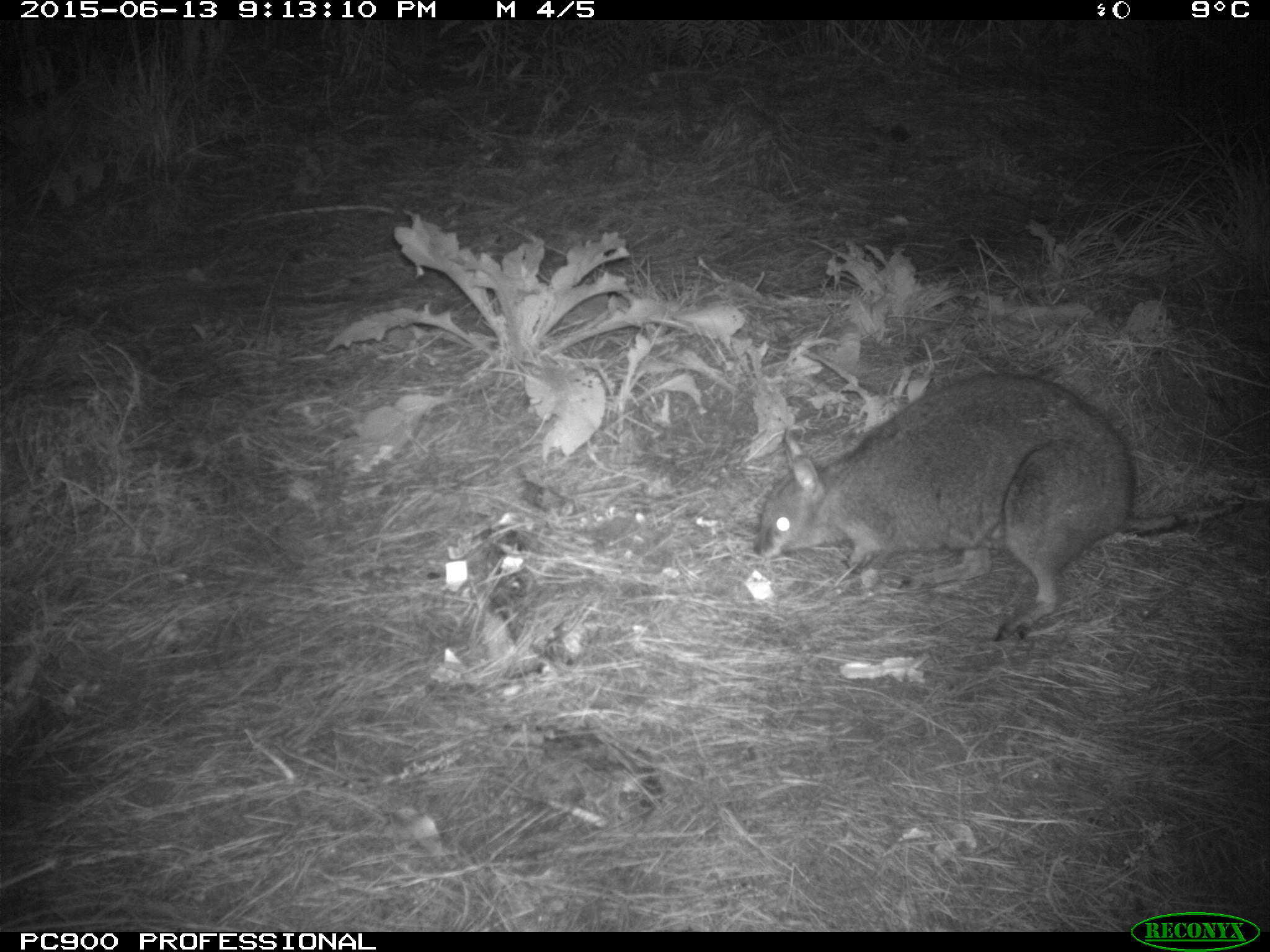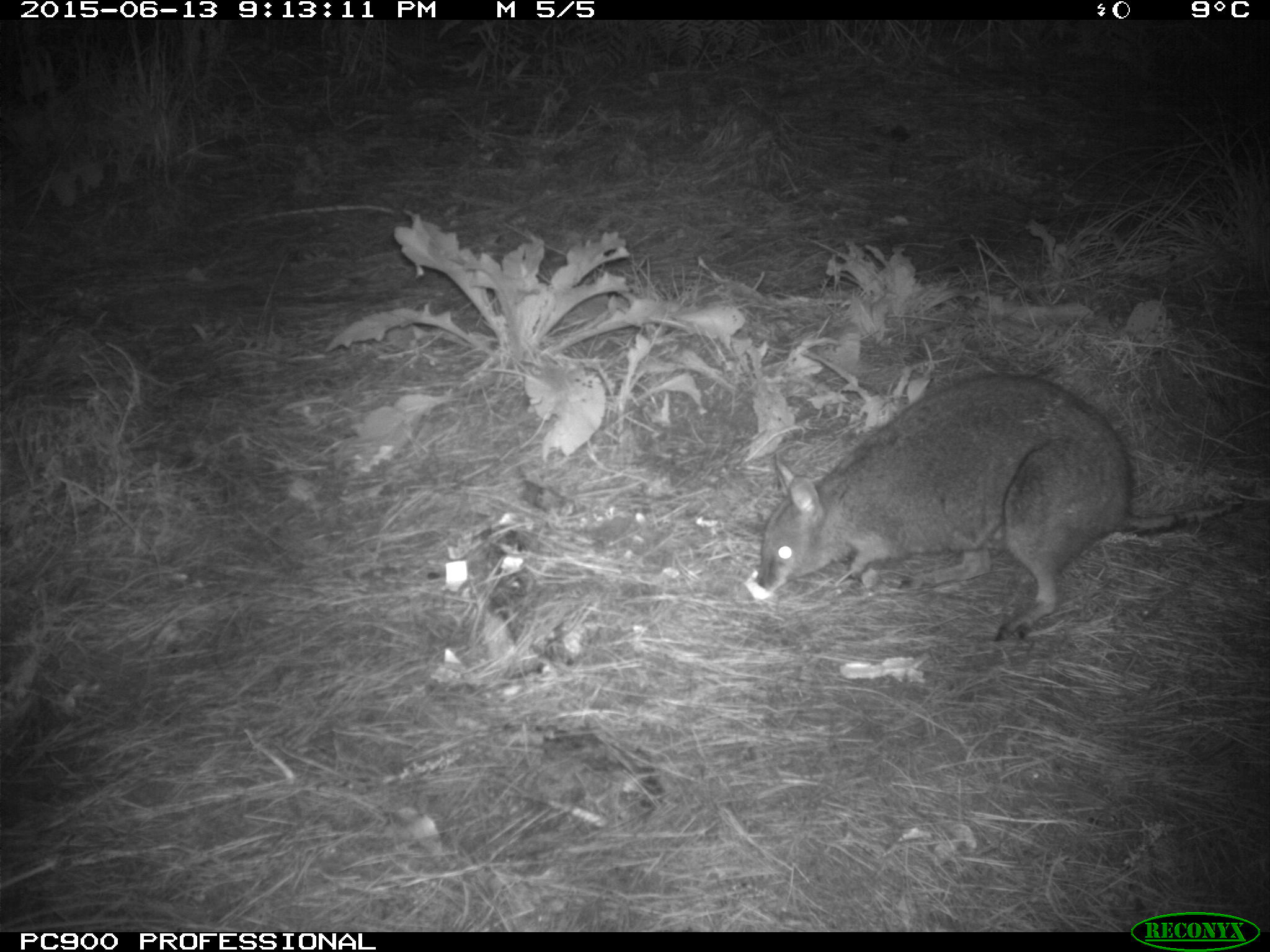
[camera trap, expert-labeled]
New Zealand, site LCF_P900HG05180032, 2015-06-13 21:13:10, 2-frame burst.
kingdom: Animalia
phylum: Chordata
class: Mammalia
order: Diprotodontia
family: Macropodidae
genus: Notamacropus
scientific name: Notamacropus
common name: wallaby